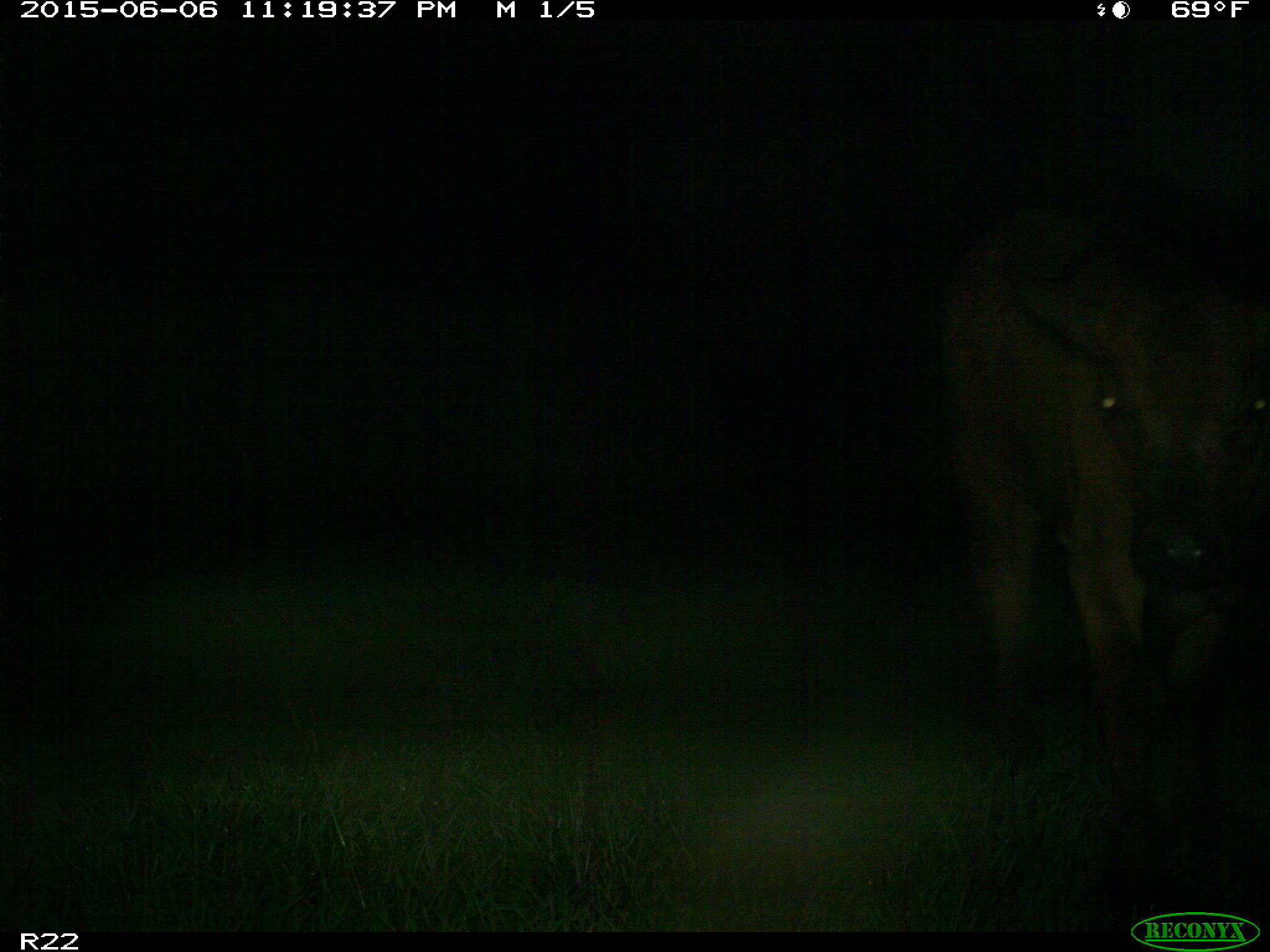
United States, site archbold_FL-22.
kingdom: Animalia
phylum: Chordata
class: Mammalia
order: Artiodactyla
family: Bovidae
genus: Bos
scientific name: Bos taurus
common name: domestic cow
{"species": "Bos taurus (domestic cow)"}